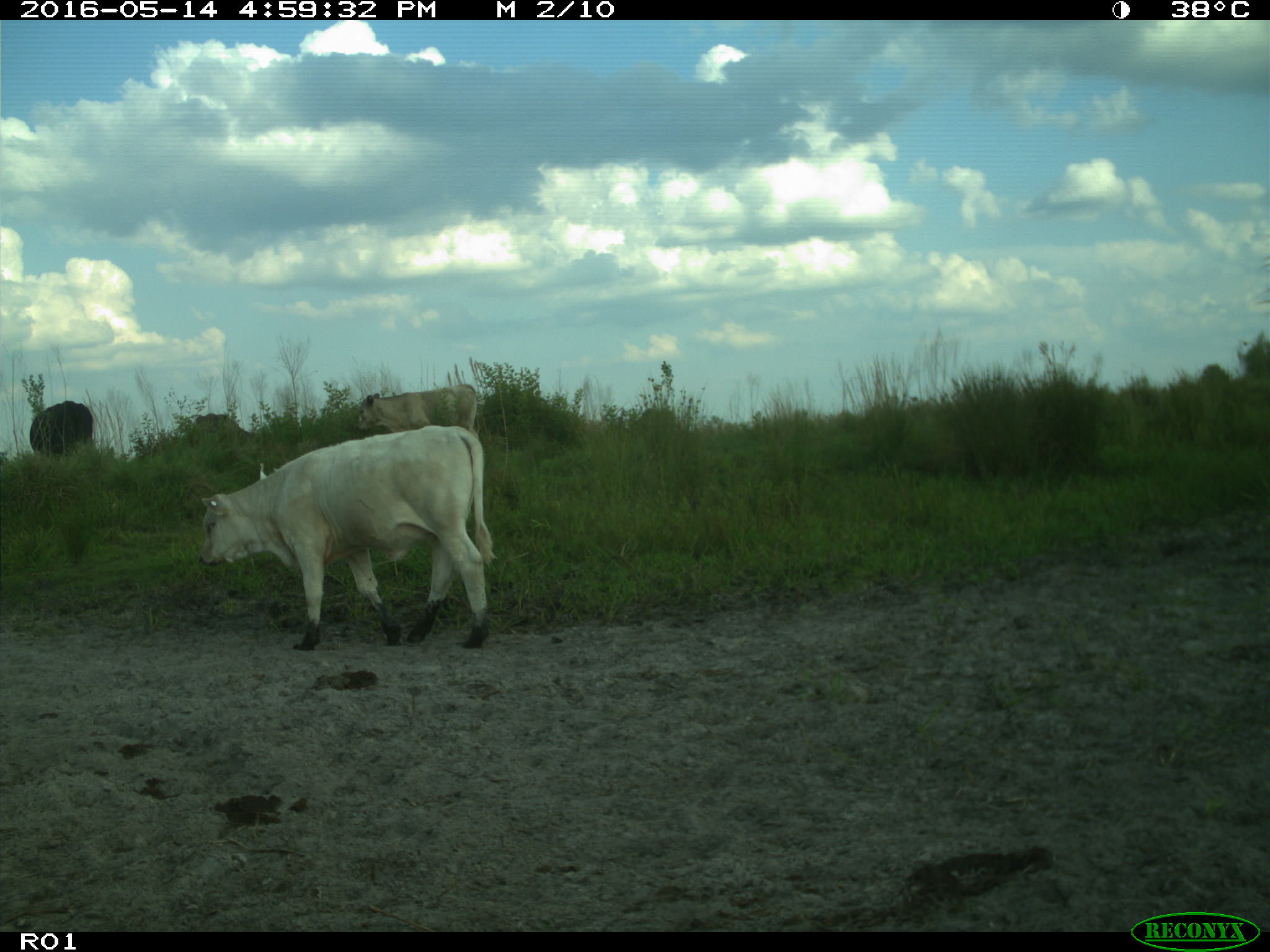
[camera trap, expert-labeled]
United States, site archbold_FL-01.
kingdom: Animalia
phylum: Chordata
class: Mammalia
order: Artiodactyla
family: Bovidae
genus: Bos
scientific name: Bos taurus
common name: domestic cow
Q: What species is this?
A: Bos taurus (domestic cow).